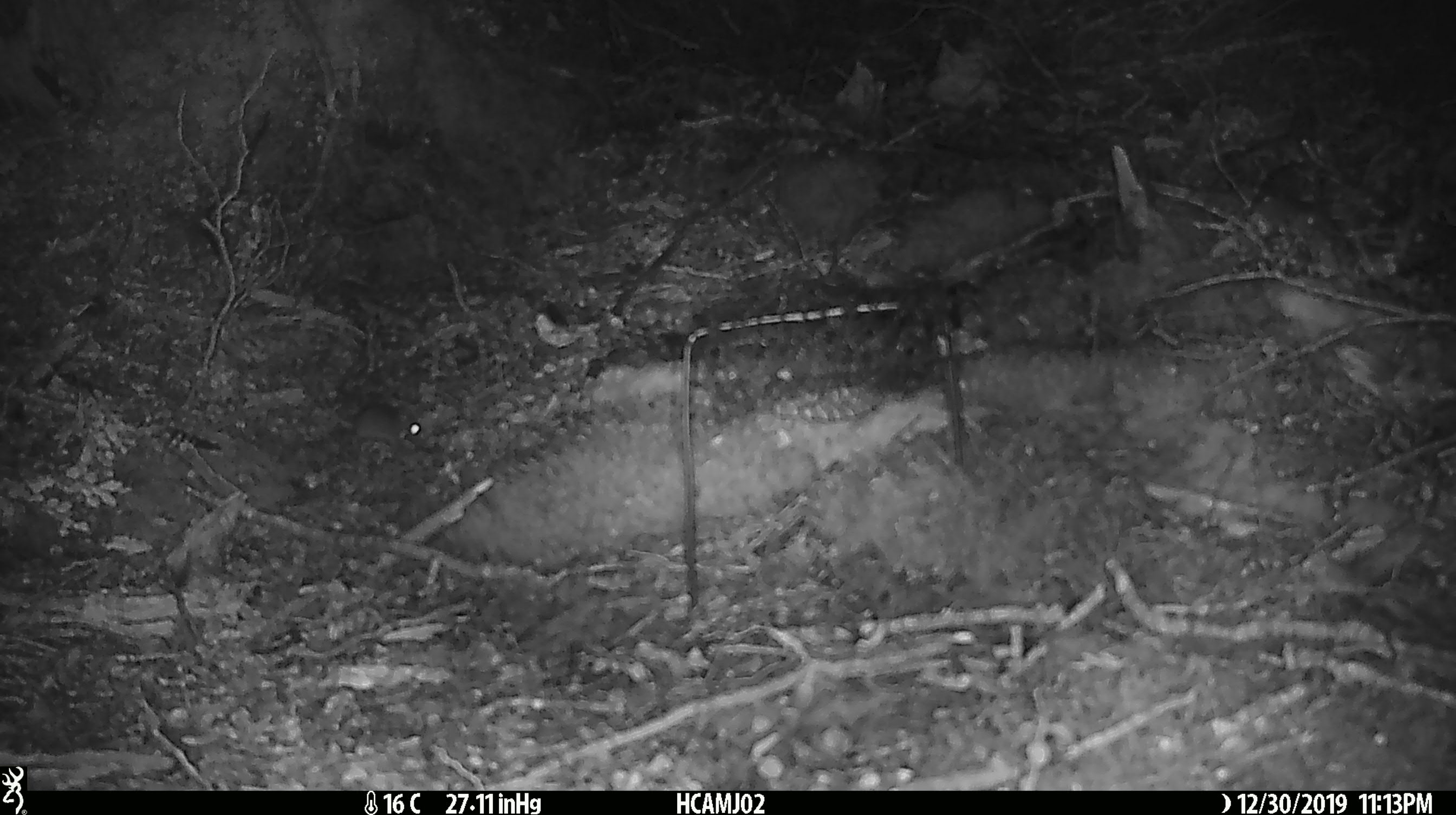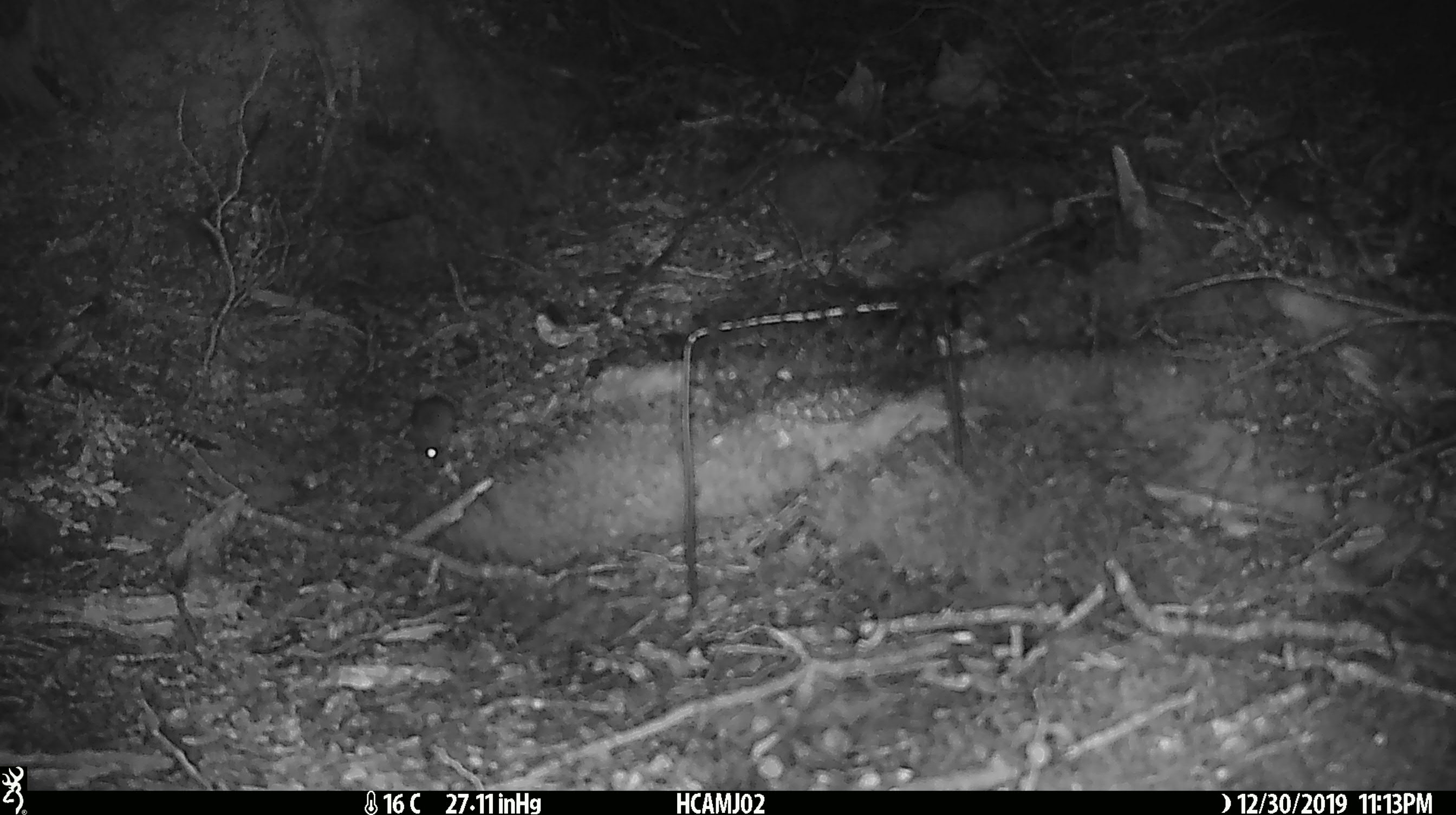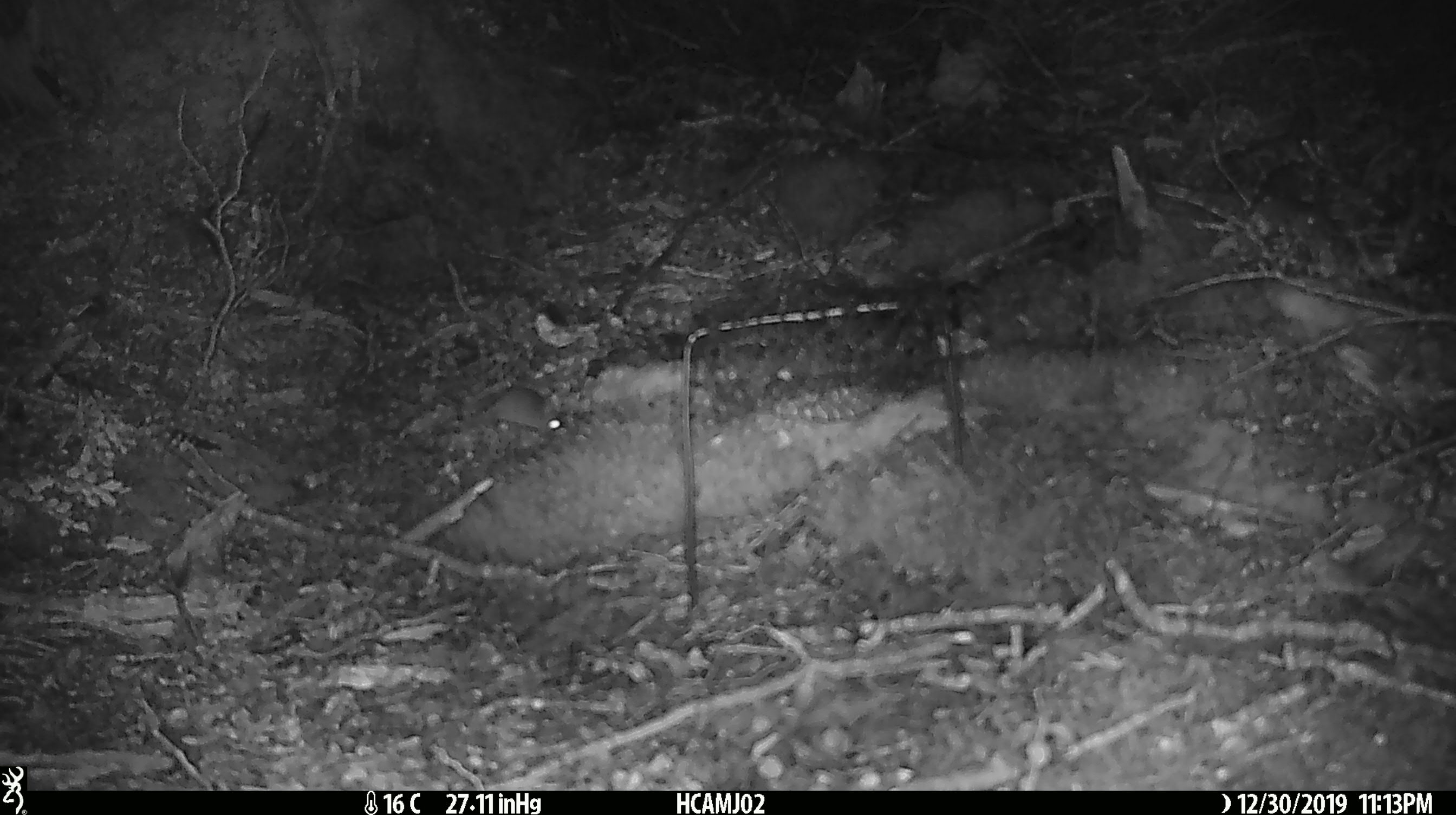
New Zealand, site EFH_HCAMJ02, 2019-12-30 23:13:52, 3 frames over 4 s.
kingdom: Animalia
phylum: Chordata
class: Mammalia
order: Rodentia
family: Muridae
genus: Mus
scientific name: Mus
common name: mouse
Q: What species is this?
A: Mouse (Mus).